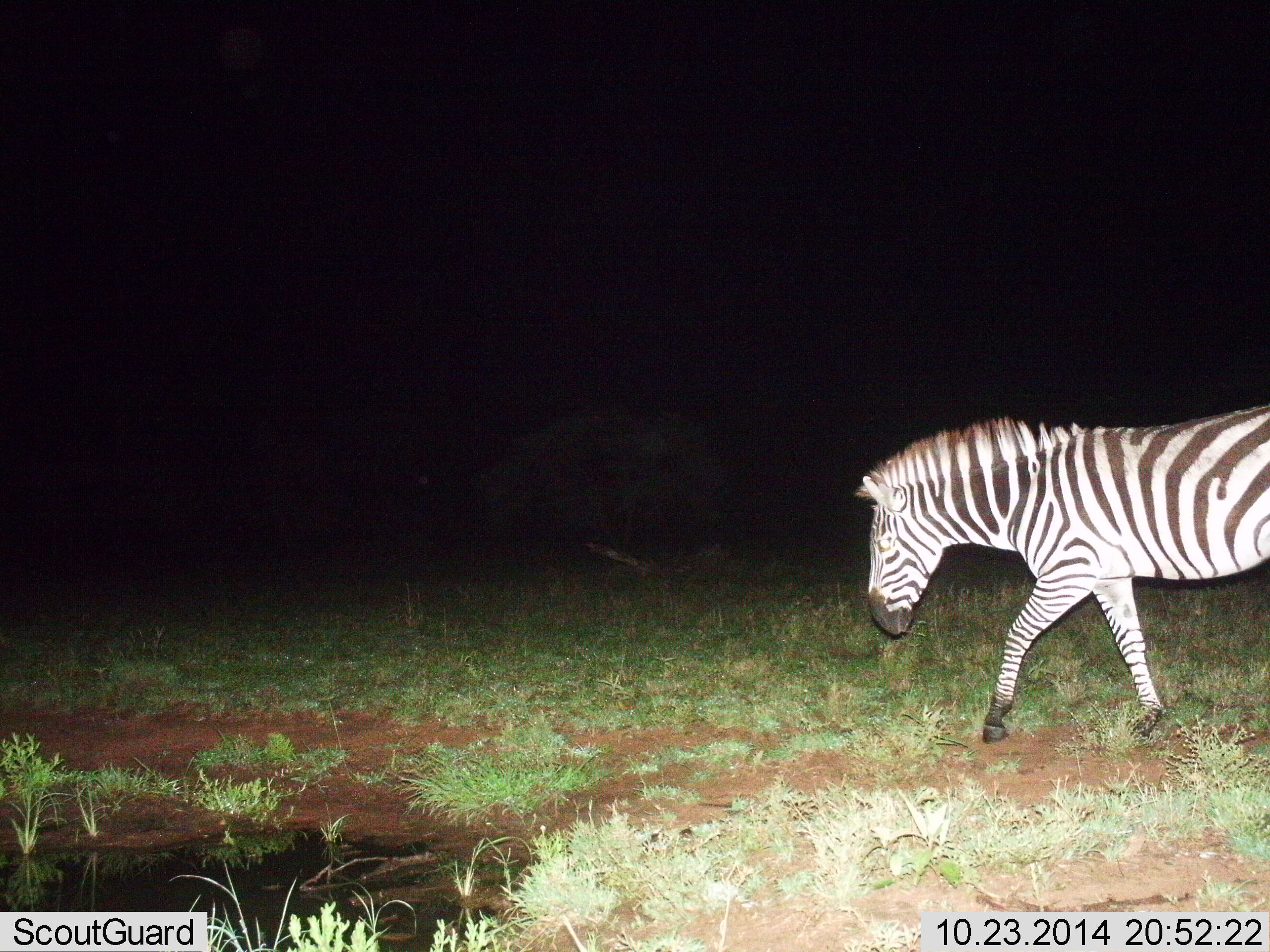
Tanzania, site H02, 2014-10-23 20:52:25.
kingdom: Animalia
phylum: Chordata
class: Mammalia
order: Perissodactyla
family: Equidae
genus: Equus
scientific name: Equus quagga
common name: plains zebra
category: zebra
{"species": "zebra (plains zebra) (Equus quagga)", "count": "1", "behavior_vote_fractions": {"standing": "0%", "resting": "0%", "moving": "100%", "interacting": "0%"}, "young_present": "0%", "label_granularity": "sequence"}